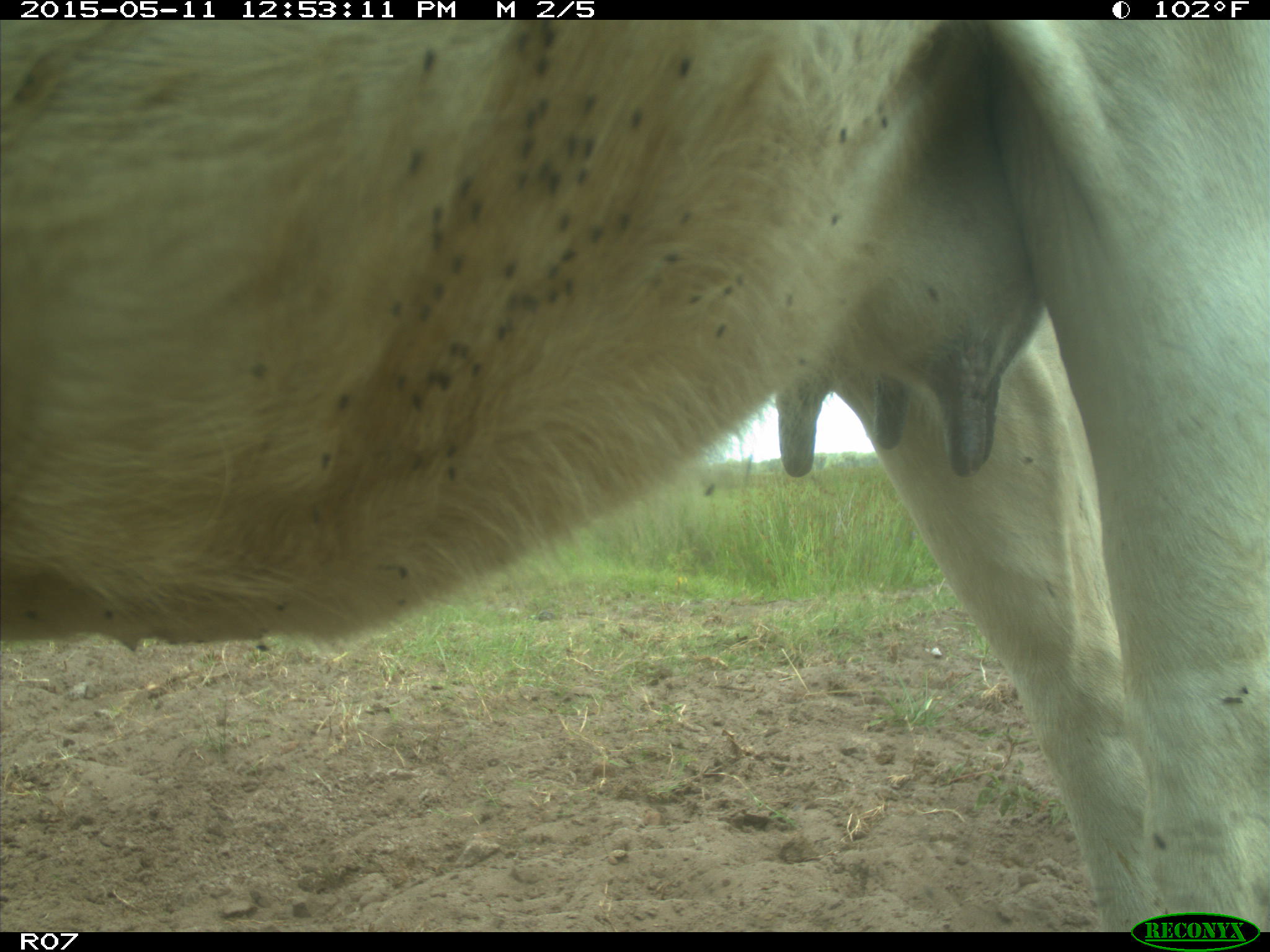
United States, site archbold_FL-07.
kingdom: Animalia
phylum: Chordata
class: Mammalia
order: Artiodactyla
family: Bovidae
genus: Bos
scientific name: Bos taurus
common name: domestic cow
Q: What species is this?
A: Bos taurus (domestic cow).